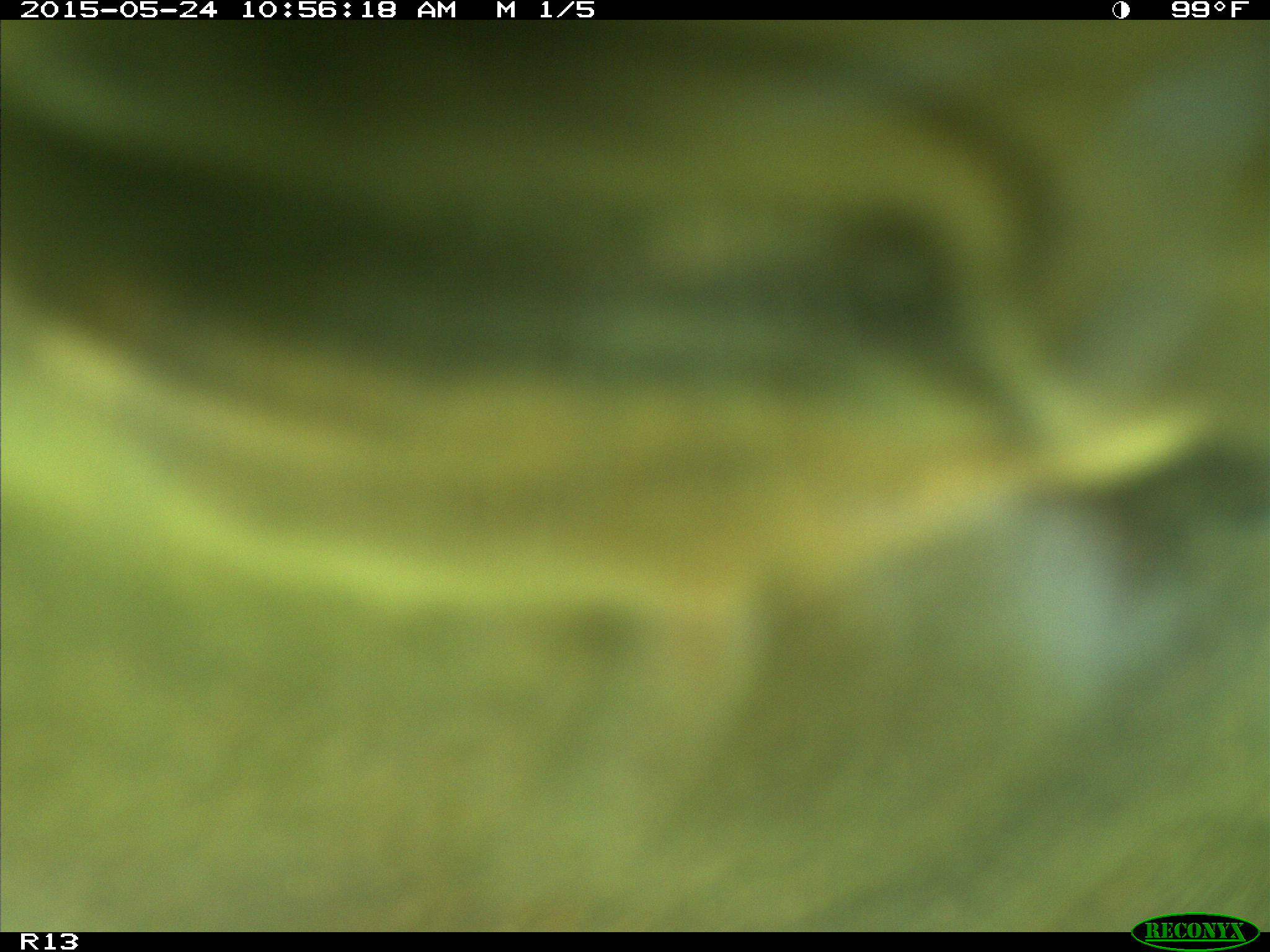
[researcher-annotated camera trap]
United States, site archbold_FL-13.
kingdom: Animalia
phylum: Chordata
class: Mammalia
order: Artiodactyla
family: Bovidae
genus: Bos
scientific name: Bos taurus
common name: domestic cow